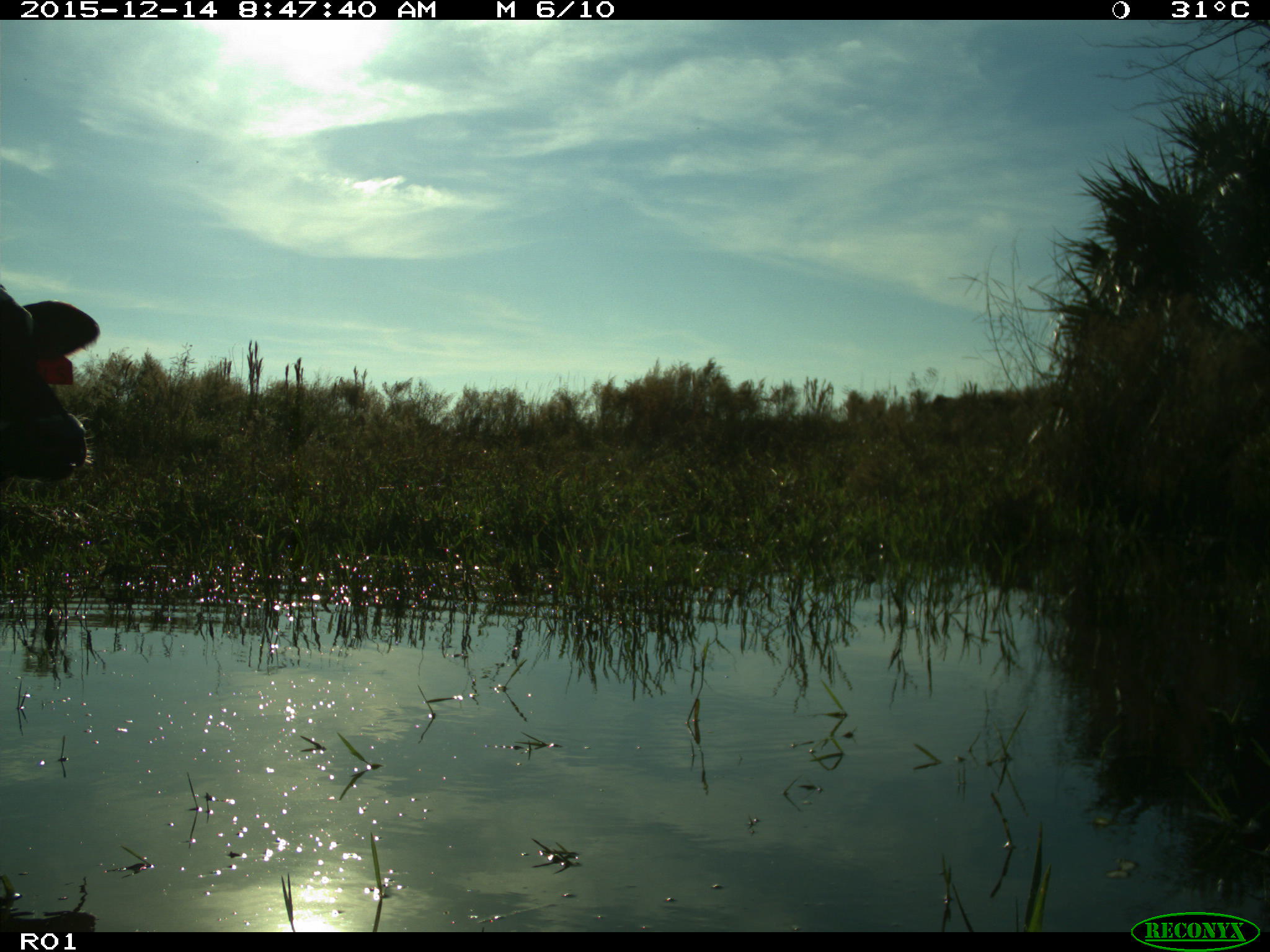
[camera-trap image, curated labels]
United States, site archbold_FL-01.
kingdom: Animalia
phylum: Chordata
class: Mammalia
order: Artiodactyla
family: Bovidae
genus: Bos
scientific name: Bos taurus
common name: domestic cow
Bos taurus (domestic cow).